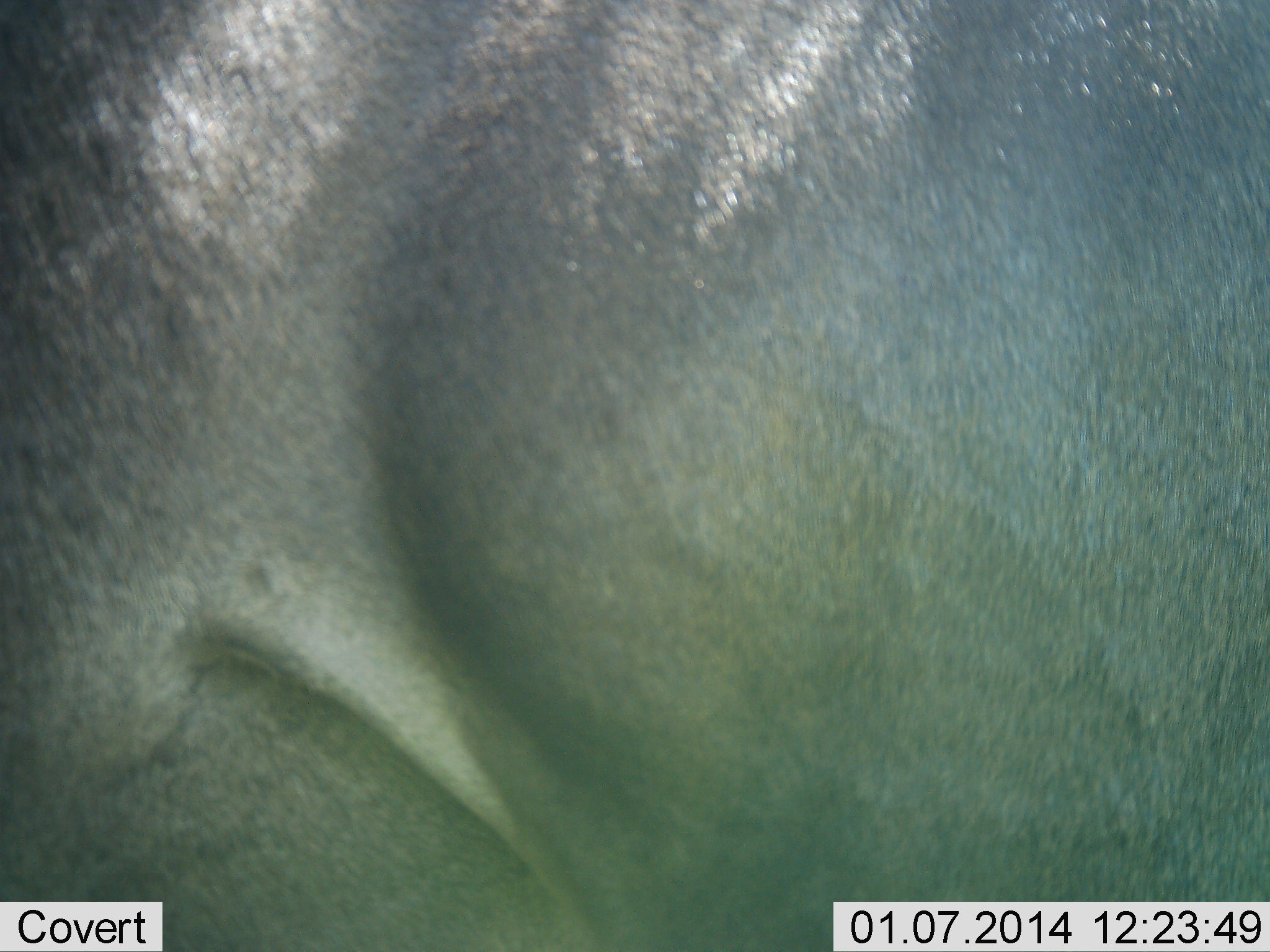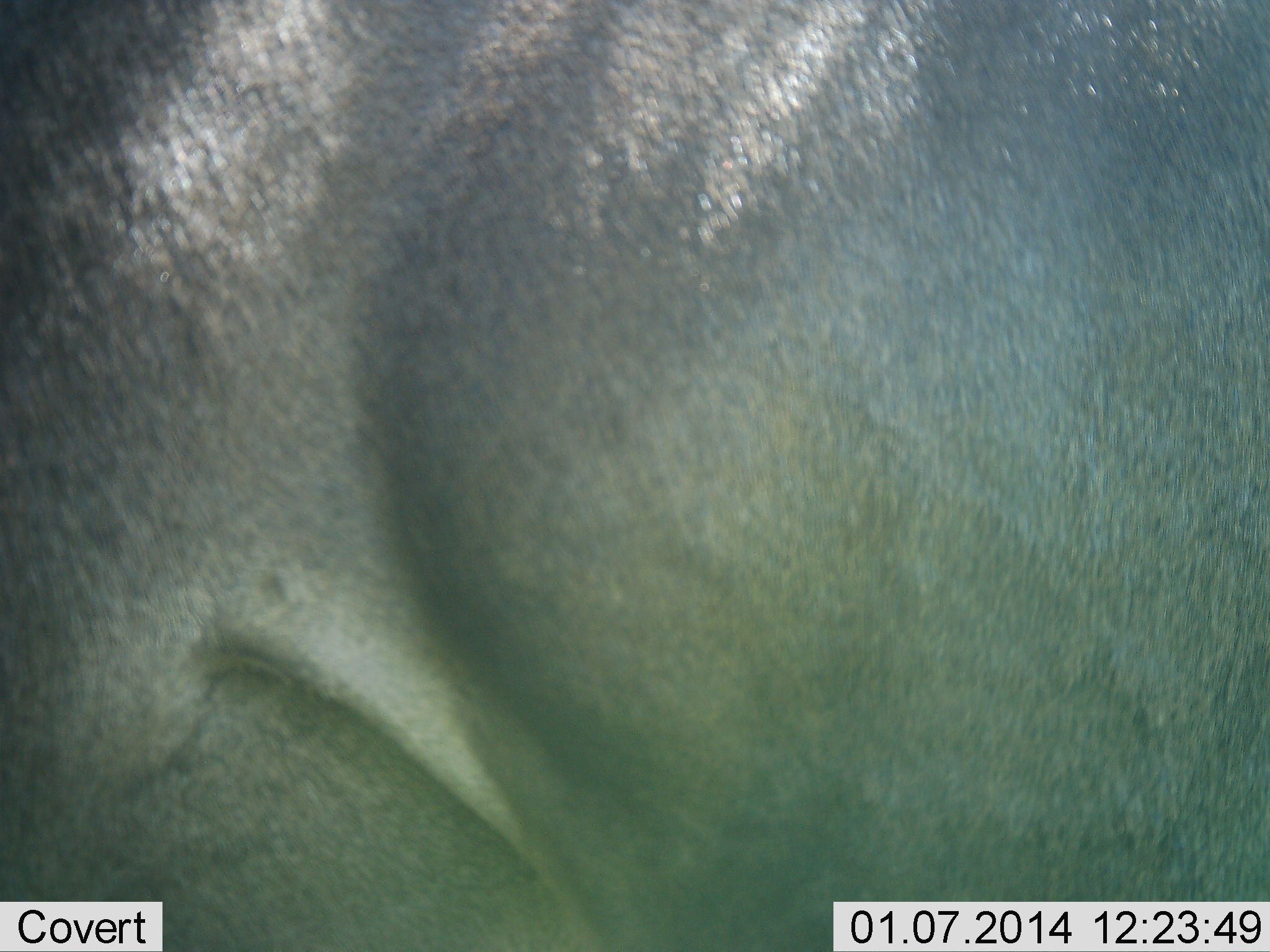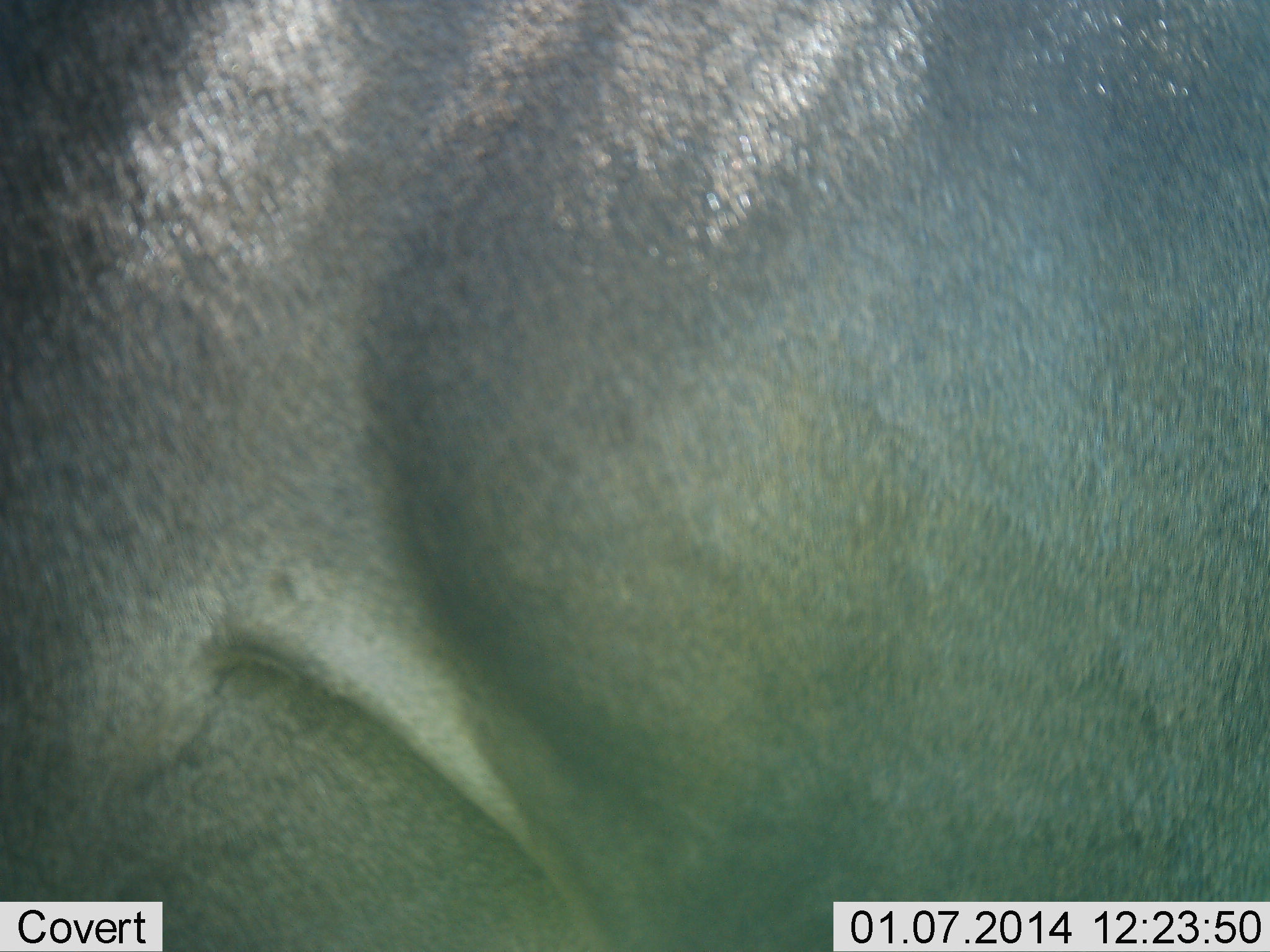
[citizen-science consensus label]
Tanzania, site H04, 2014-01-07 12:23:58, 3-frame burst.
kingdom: Animalia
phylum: Chordata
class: Mammalia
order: Artiodactyla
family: Bovidae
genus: Connochaetes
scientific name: Connochaetes taurinus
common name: blue wildebeest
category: wildebeest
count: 1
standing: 100%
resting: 0%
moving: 0%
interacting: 0%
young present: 0%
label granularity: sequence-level